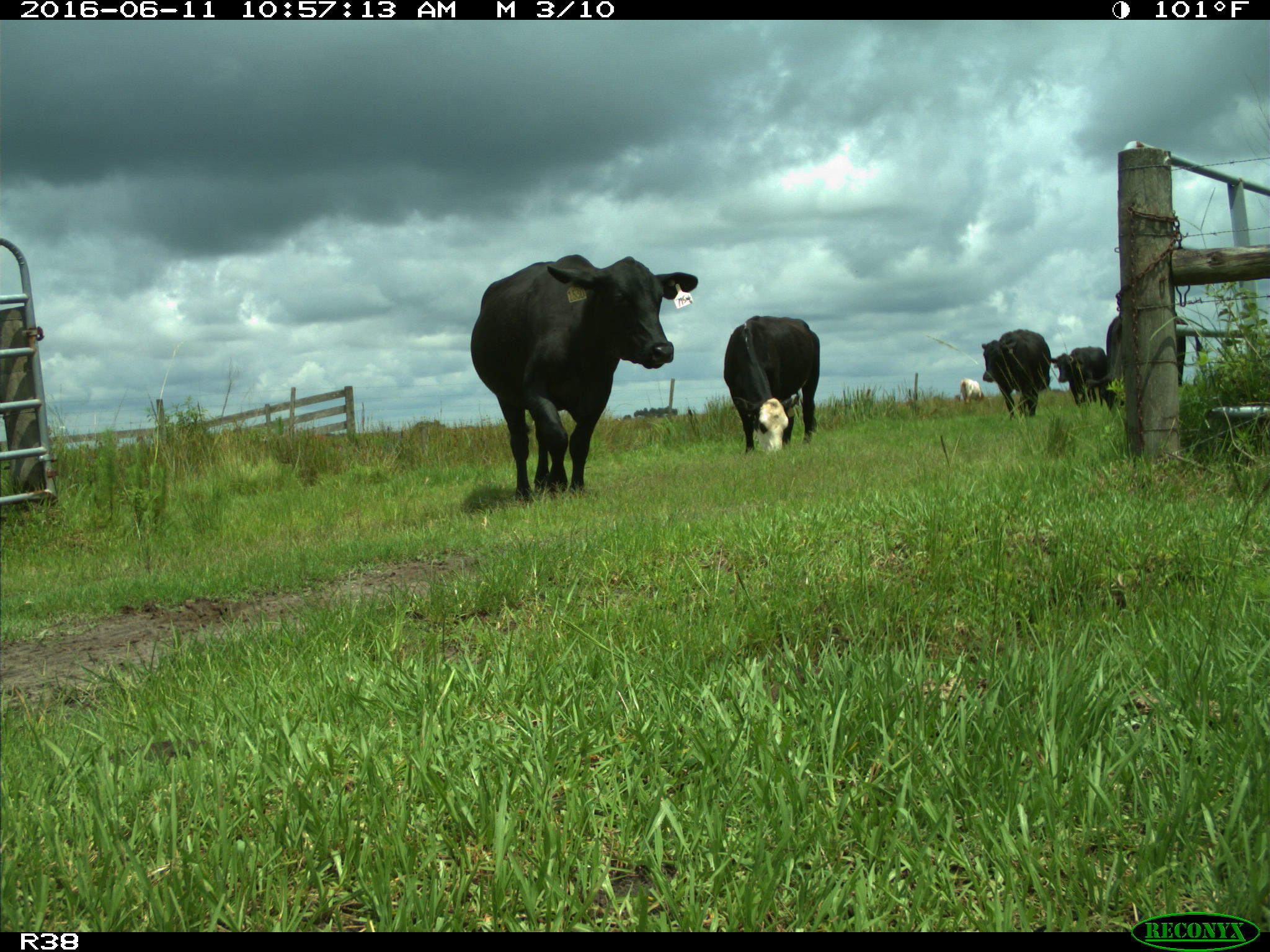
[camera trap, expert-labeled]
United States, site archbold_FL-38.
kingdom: Animalia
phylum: Chordata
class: Mammalia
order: Artiodactyla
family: Bovidae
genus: Bos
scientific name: Bos taurus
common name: domestic cow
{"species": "Bos taurus (domestic cow)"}